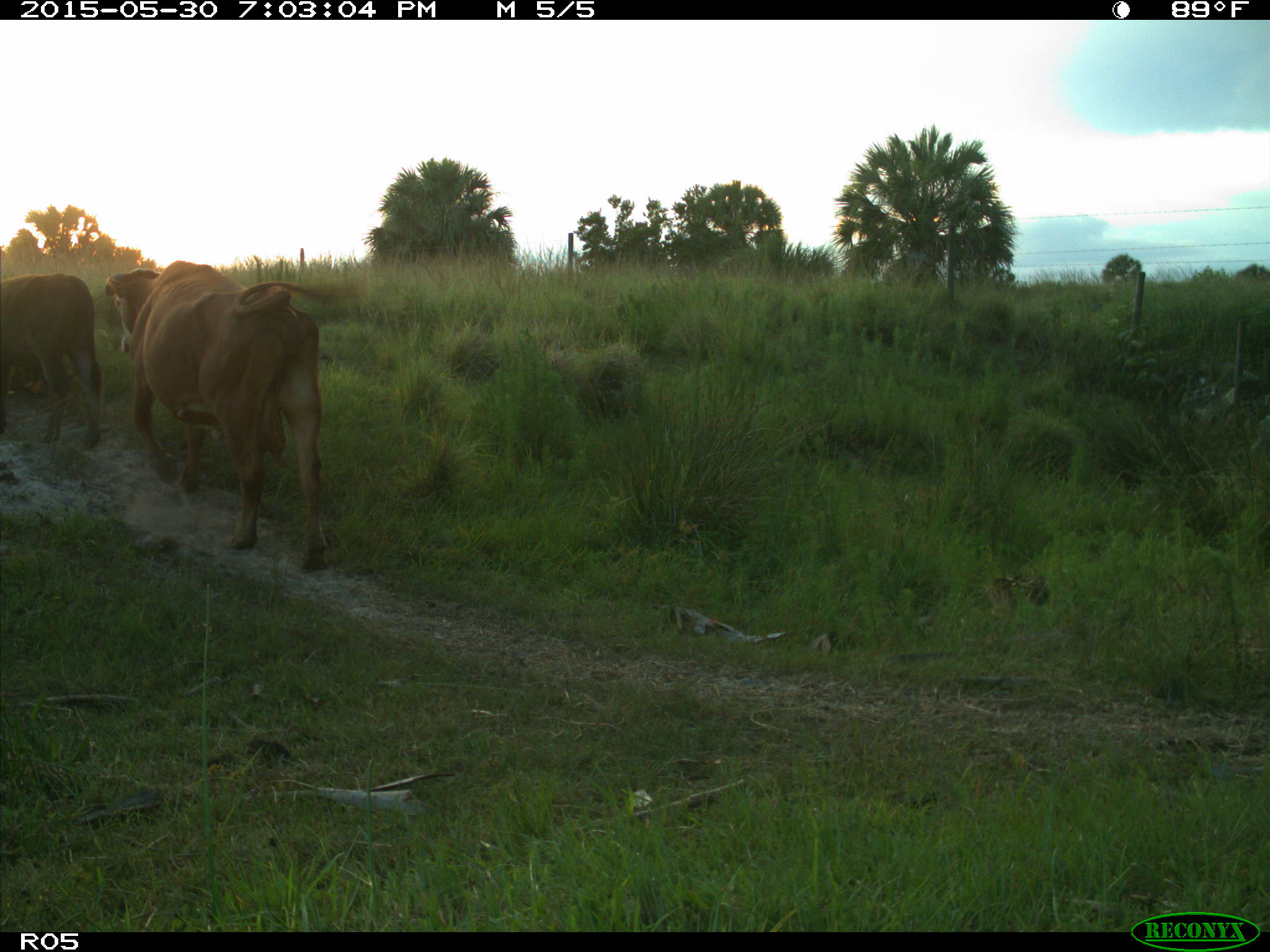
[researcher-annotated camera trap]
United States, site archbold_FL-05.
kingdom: Animalia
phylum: Chordata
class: Mammalia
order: Artiodactyla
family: Bovidae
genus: Bos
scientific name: Bos taurus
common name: domestic cow